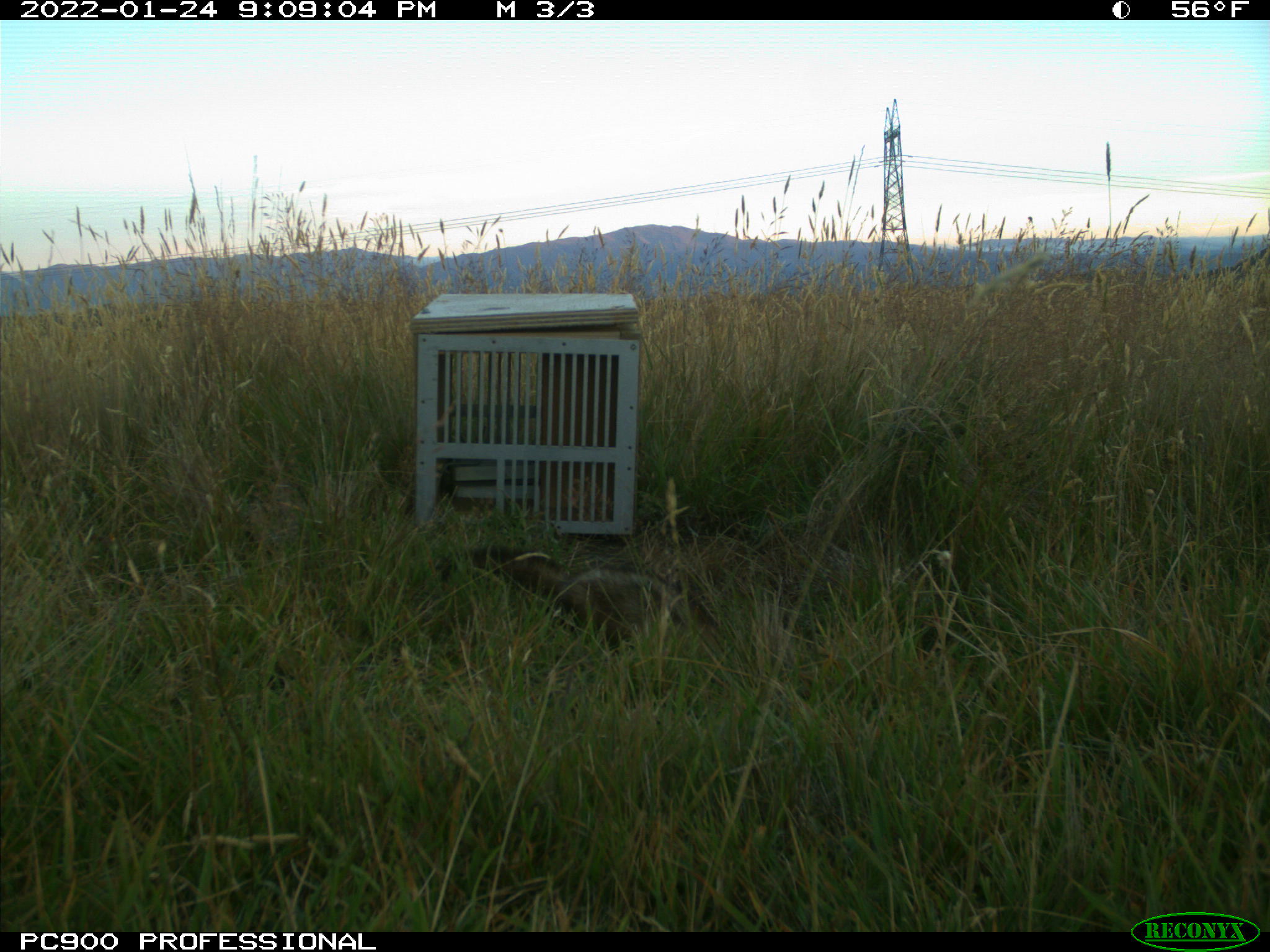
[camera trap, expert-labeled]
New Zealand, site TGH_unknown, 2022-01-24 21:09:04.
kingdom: Animalia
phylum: Chordata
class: Mammalia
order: Carnivora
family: Mustelidae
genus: Mustela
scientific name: Mustela furo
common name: ferret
Ferret (Mustela furo).